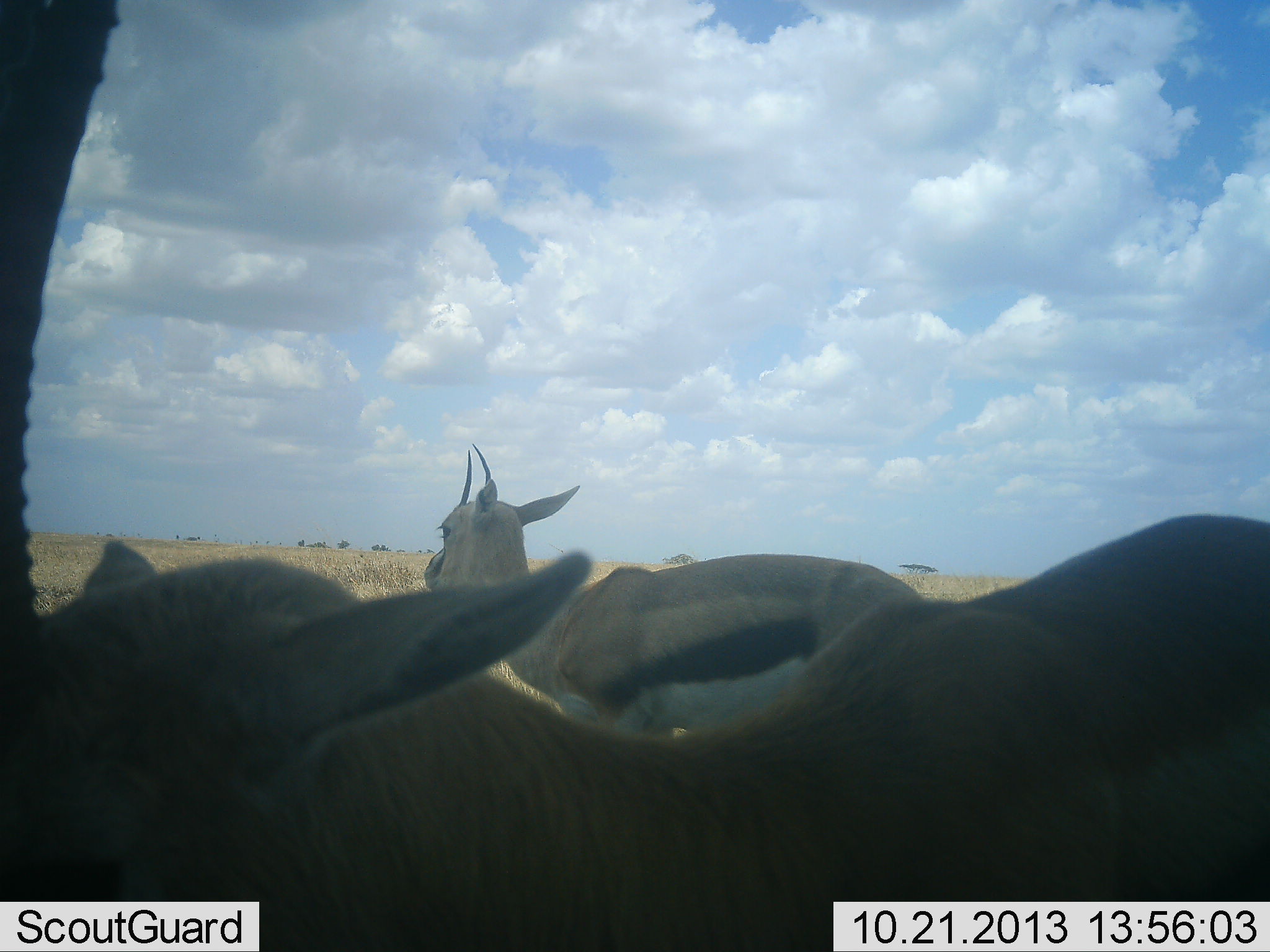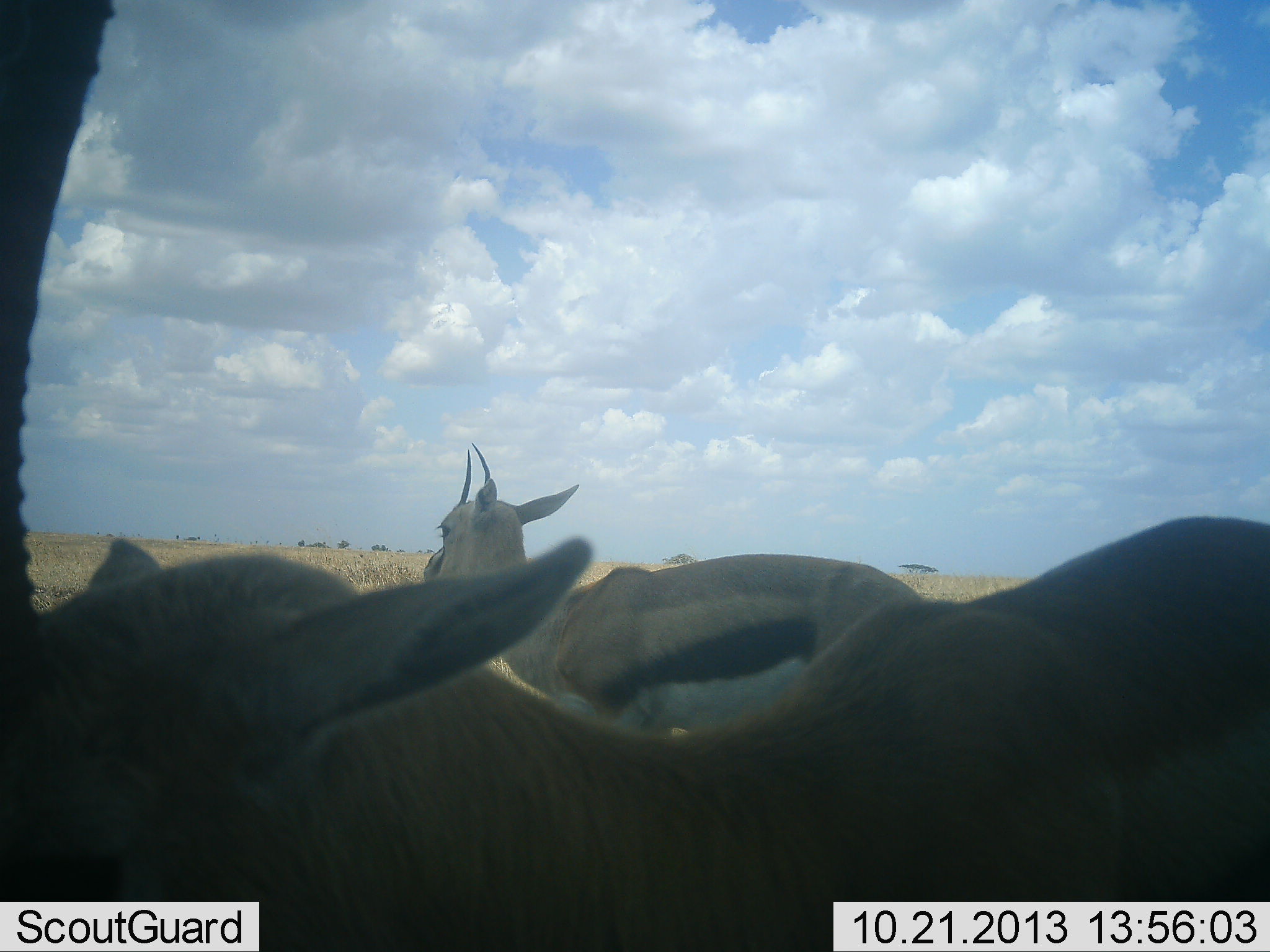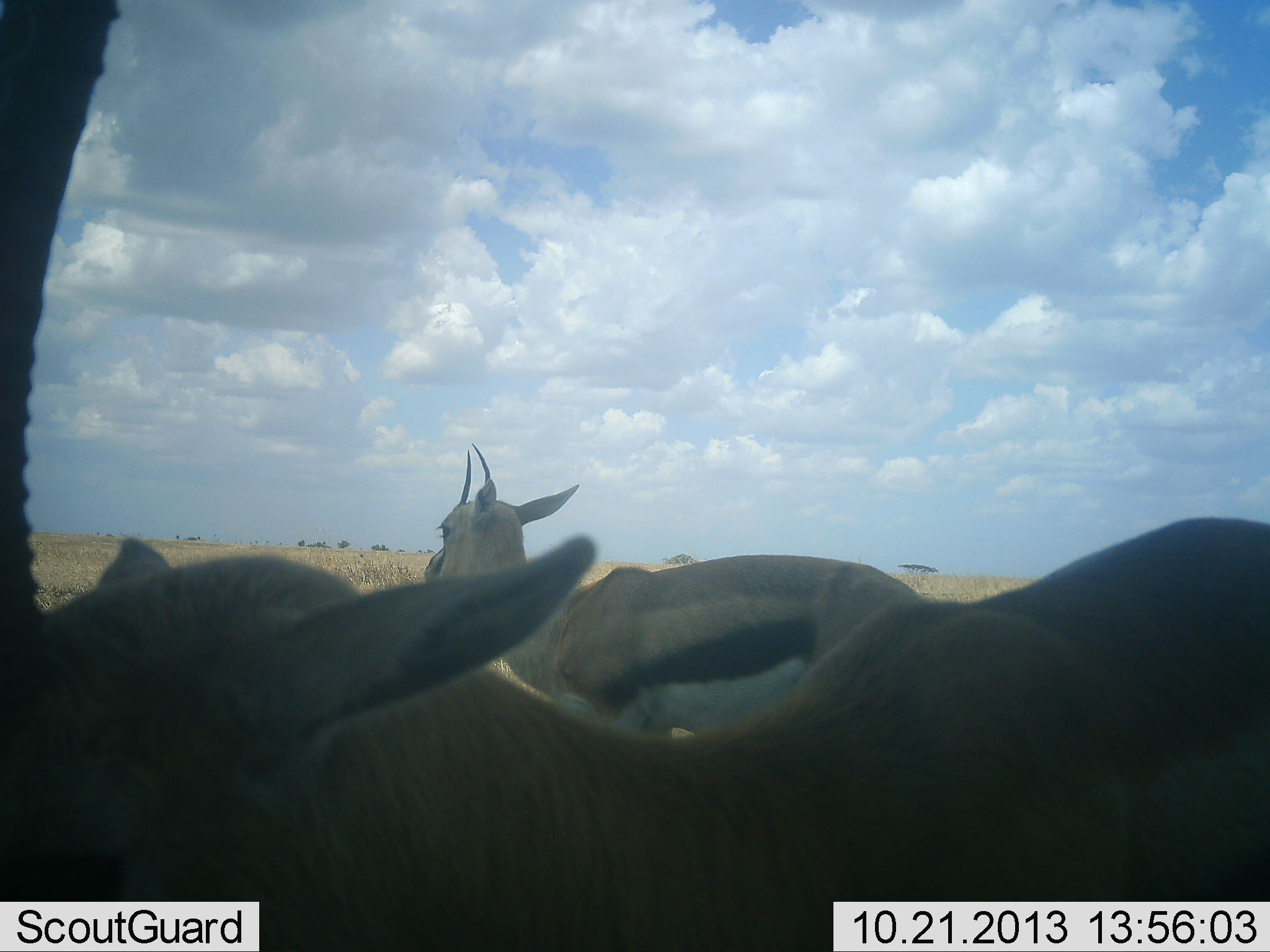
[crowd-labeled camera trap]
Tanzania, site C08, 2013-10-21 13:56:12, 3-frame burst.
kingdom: Animalia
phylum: Chordata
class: Mammalia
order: Artiodactyla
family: Bovidae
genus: Eudorcas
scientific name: Eudorcas thomsonii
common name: thomson's gazelle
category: gazellethomsons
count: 2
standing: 94%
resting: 6%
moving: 9%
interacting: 3%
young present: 0%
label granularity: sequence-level